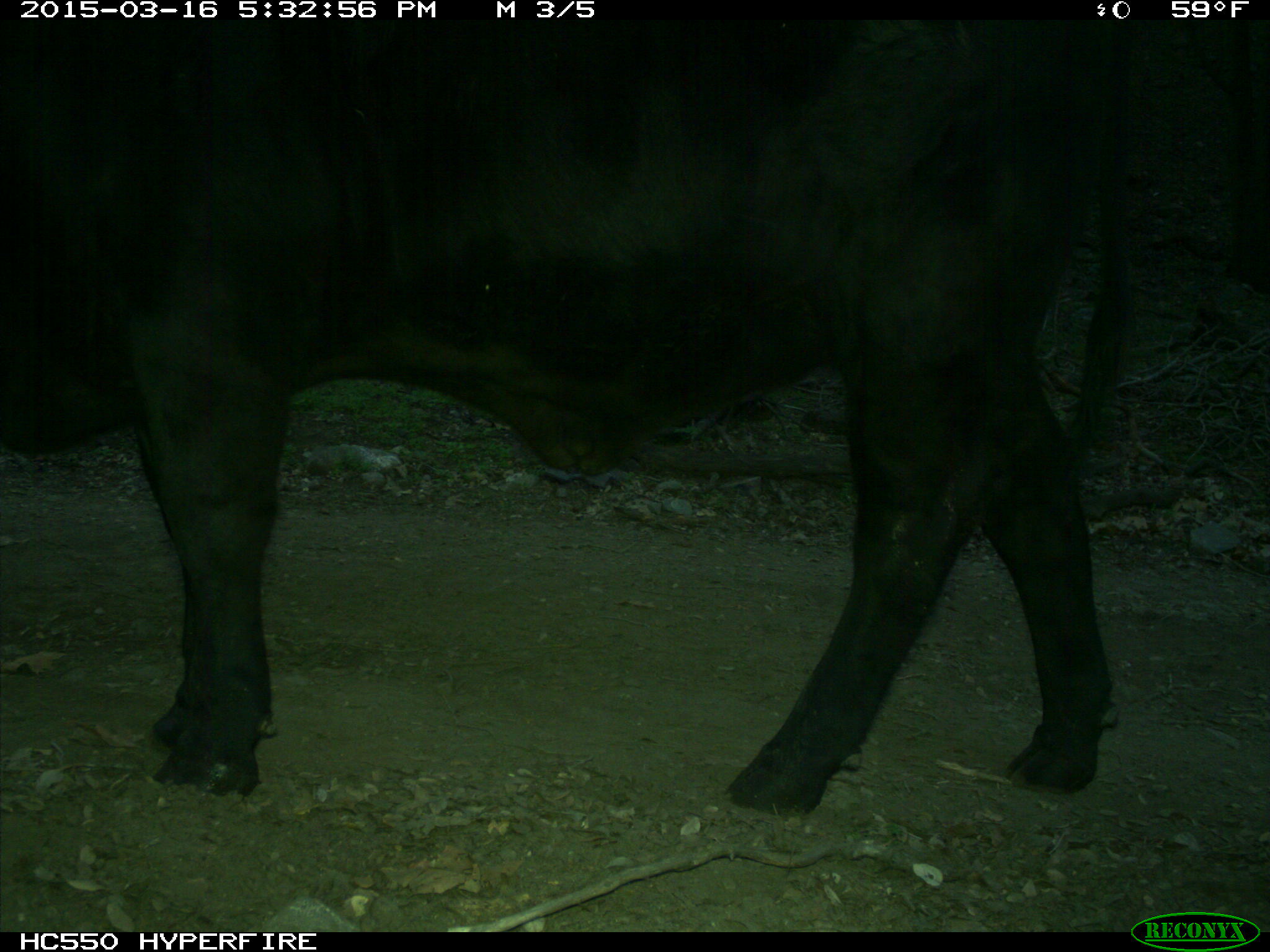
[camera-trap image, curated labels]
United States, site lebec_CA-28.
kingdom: Animalia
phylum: Chordata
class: Mammalia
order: Artiodactyla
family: Bovidae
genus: Bos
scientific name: Bos taurus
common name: domestic cow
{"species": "Bos taurus (domestic cow)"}